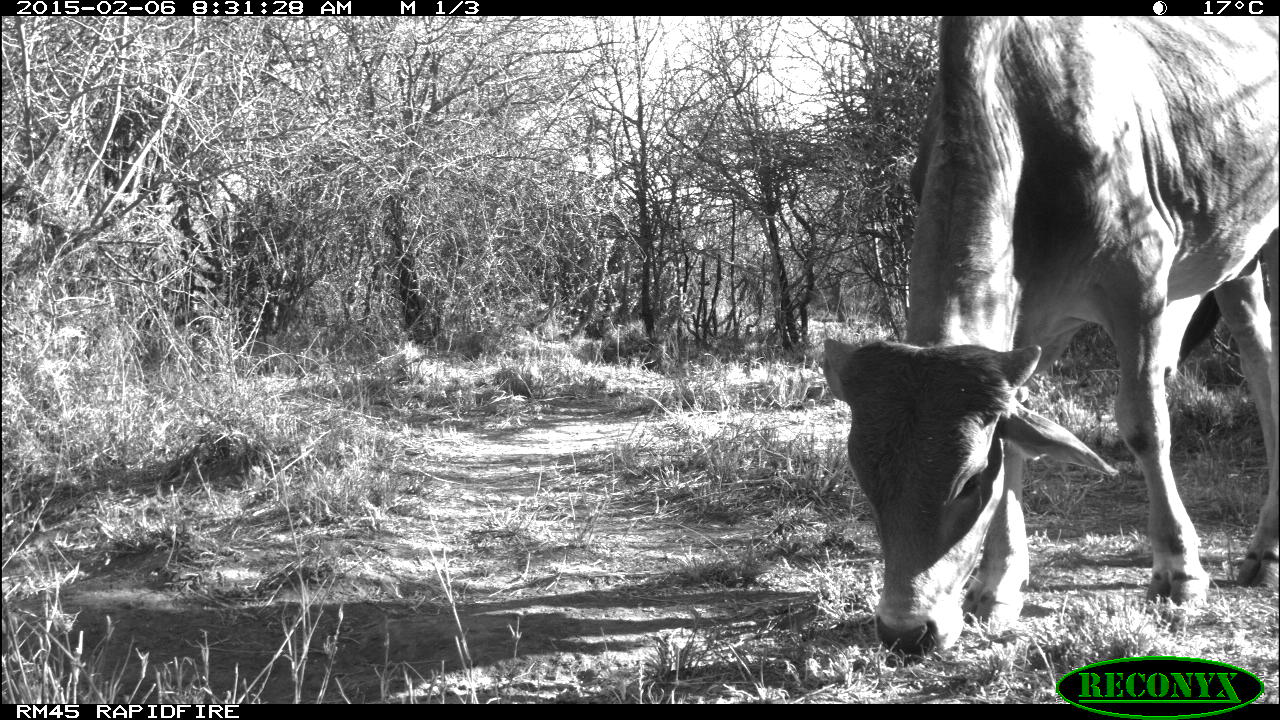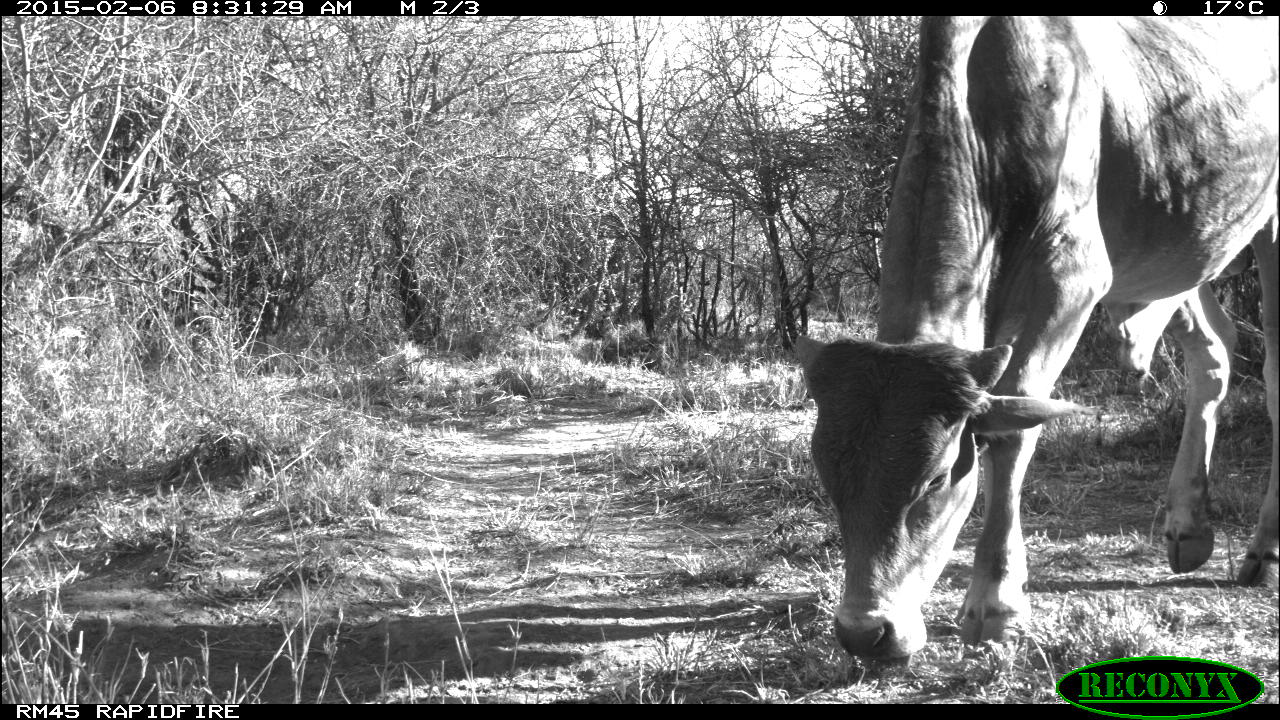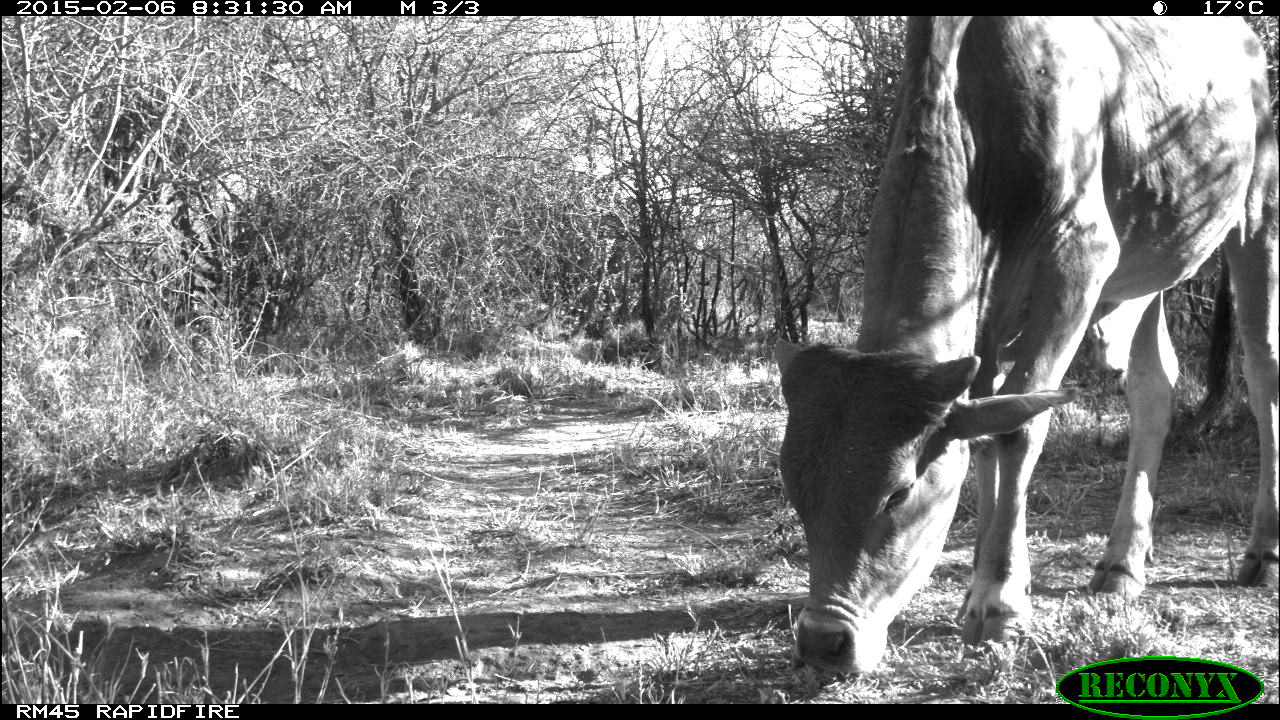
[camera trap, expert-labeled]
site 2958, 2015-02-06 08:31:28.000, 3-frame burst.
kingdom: Animalia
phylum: Chordata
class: Mammalia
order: Artiodactyla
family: Bovidae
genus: Bos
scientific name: Bos taurus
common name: domestic cattle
Bos taurus (domestic cattle), count 1.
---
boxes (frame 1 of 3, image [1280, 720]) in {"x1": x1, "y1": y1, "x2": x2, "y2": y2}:
bos taurus: {"x1": 825, "y1": 16, "x2": 1277, "y2": 653}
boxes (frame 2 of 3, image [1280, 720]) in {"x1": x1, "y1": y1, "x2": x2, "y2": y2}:
bos taurus: {"x1": 797, "y1": 16, "x2": 1275, "y2": 657}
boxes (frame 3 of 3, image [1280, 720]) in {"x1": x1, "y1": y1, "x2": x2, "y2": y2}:
bos taurus: {"x1": 770, "y1": 16, "x2": 1278, "y2": 672}